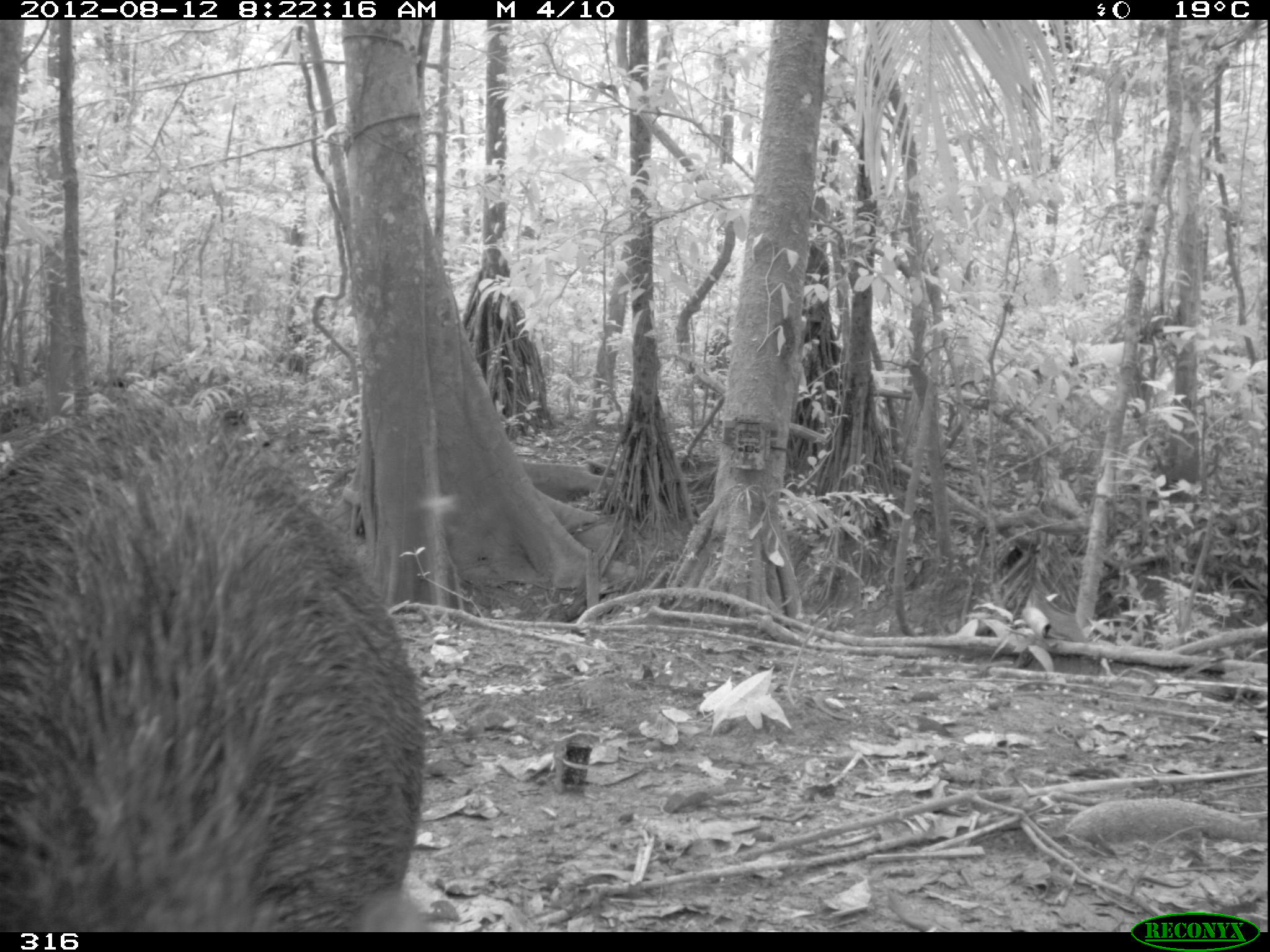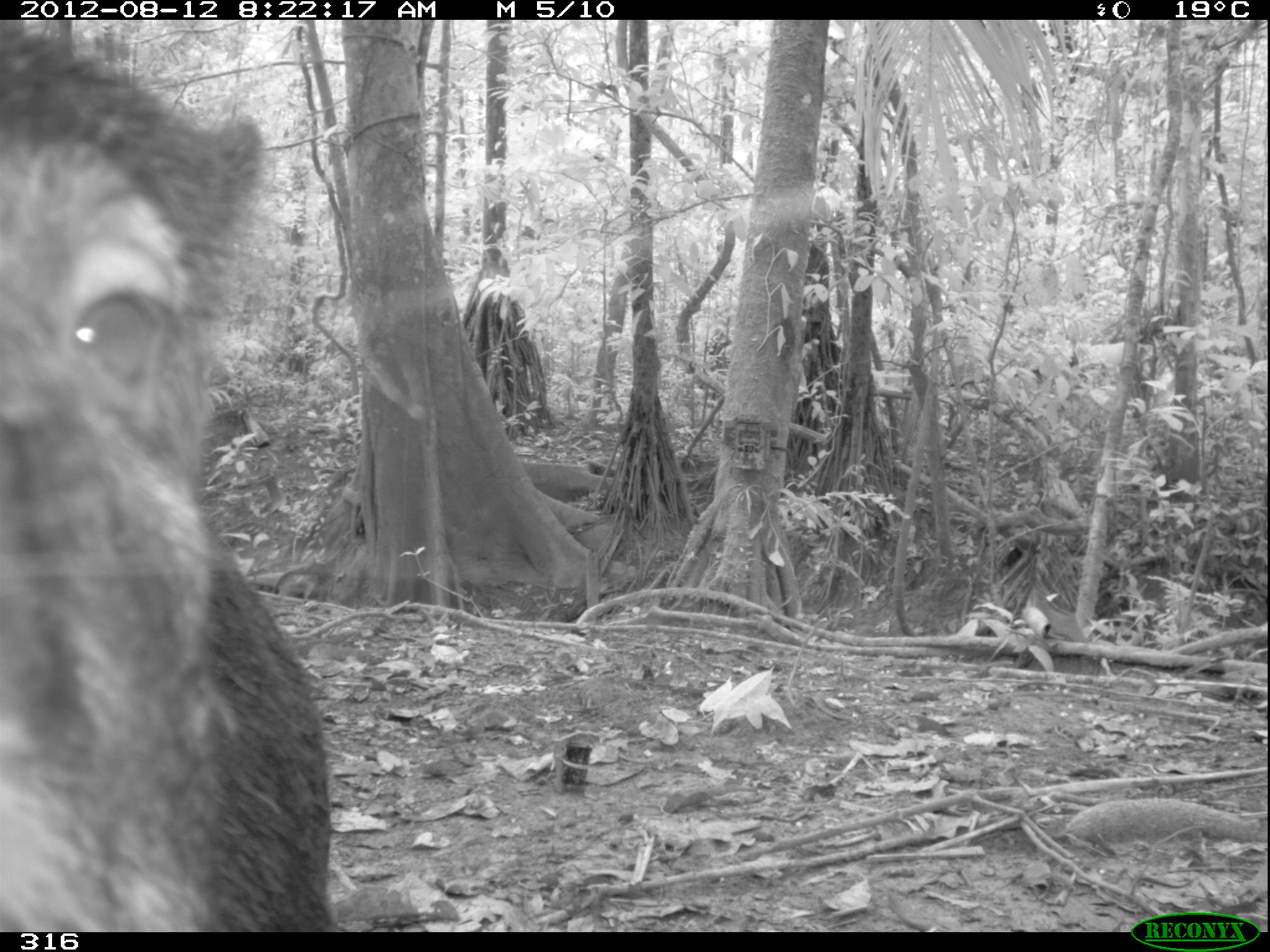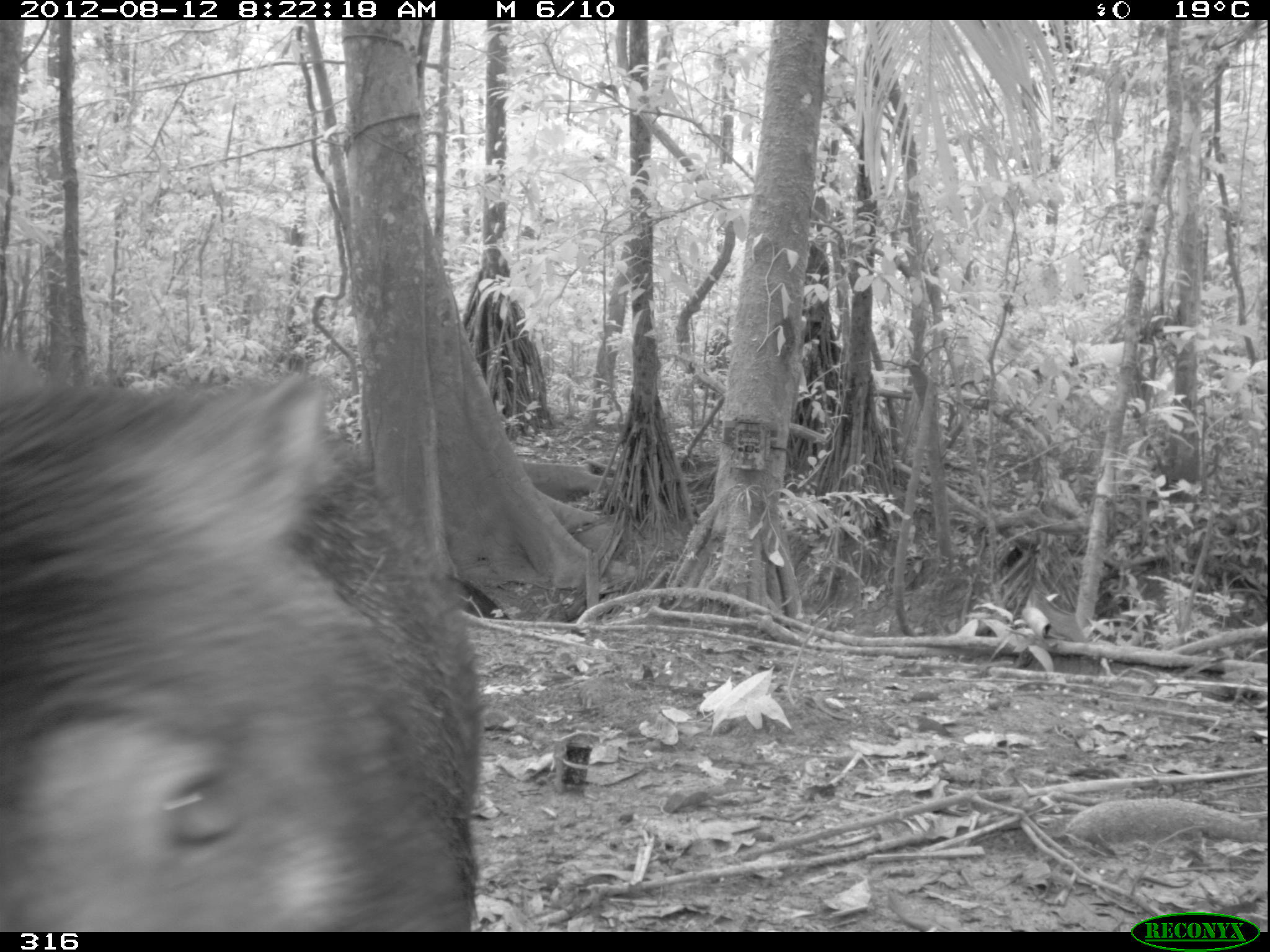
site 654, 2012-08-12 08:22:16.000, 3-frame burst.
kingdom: Animalia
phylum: Chordata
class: Mammalia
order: Artiodactyla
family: Tayassuidae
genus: Tayassu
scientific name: Tayassu pecari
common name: white-lipped peccary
Tayassu pecari (white-lipped peccary).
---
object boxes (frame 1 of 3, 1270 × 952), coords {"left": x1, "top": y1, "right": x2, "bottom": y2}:
tayassu pecari: {"left": 0, "top": 369, "right": 432, "bottom": 932}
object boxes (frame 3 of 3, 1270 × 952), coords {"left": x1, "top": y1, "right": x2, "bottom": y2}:
tayassu pecari: {"left": 0, "top": 344, "right": 483, "bottom": 932}